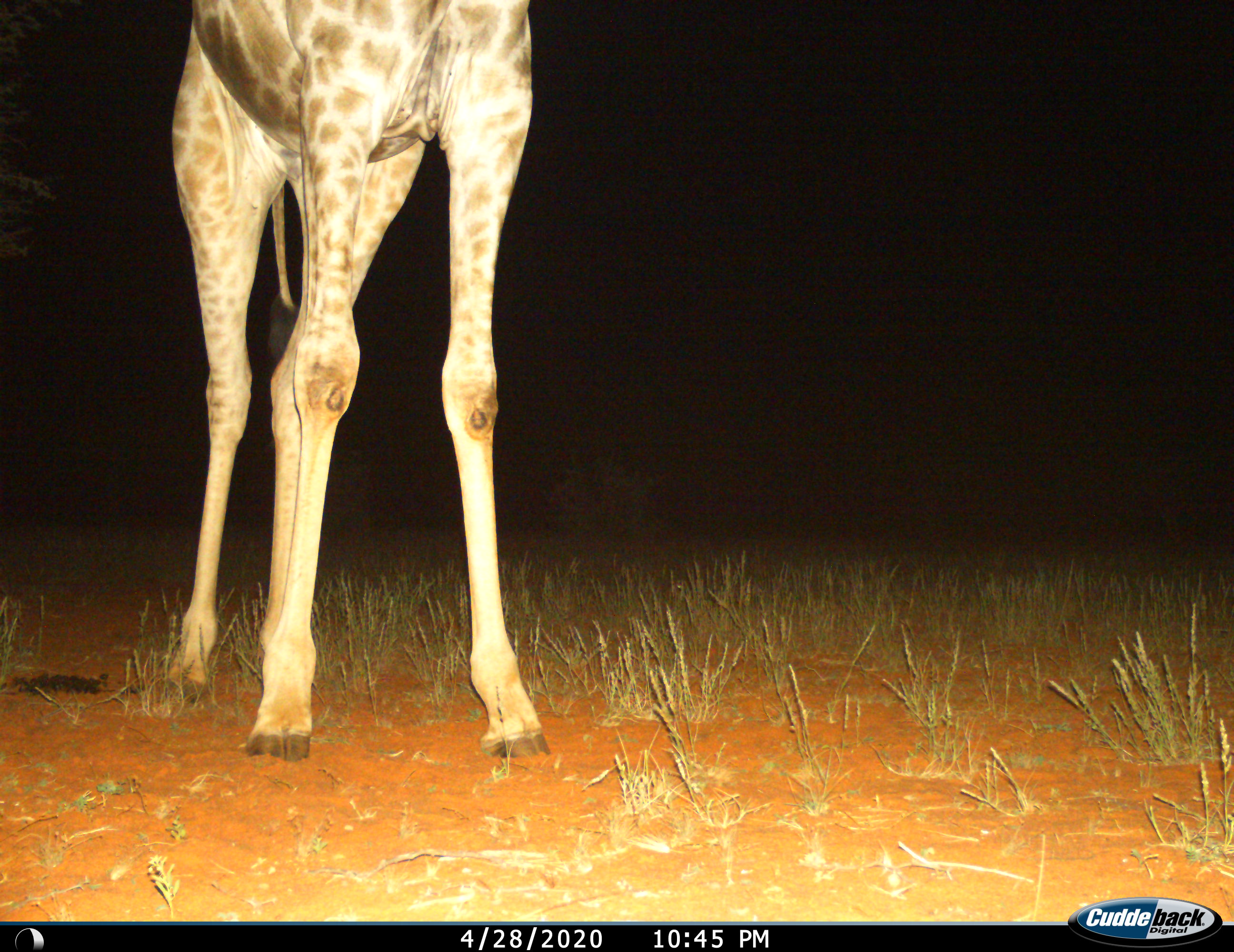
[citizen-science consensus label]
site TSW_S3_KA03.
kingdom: Animalia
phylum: Chordata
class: Mammalia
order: Artiodactyla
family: Giraffidae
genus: Giraffa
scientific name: Giraffa camelopardalis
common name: giraffe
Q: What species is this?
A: Giraffe (Giraffa camelopardalis).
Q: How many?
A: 1.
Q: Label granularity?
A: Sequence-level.